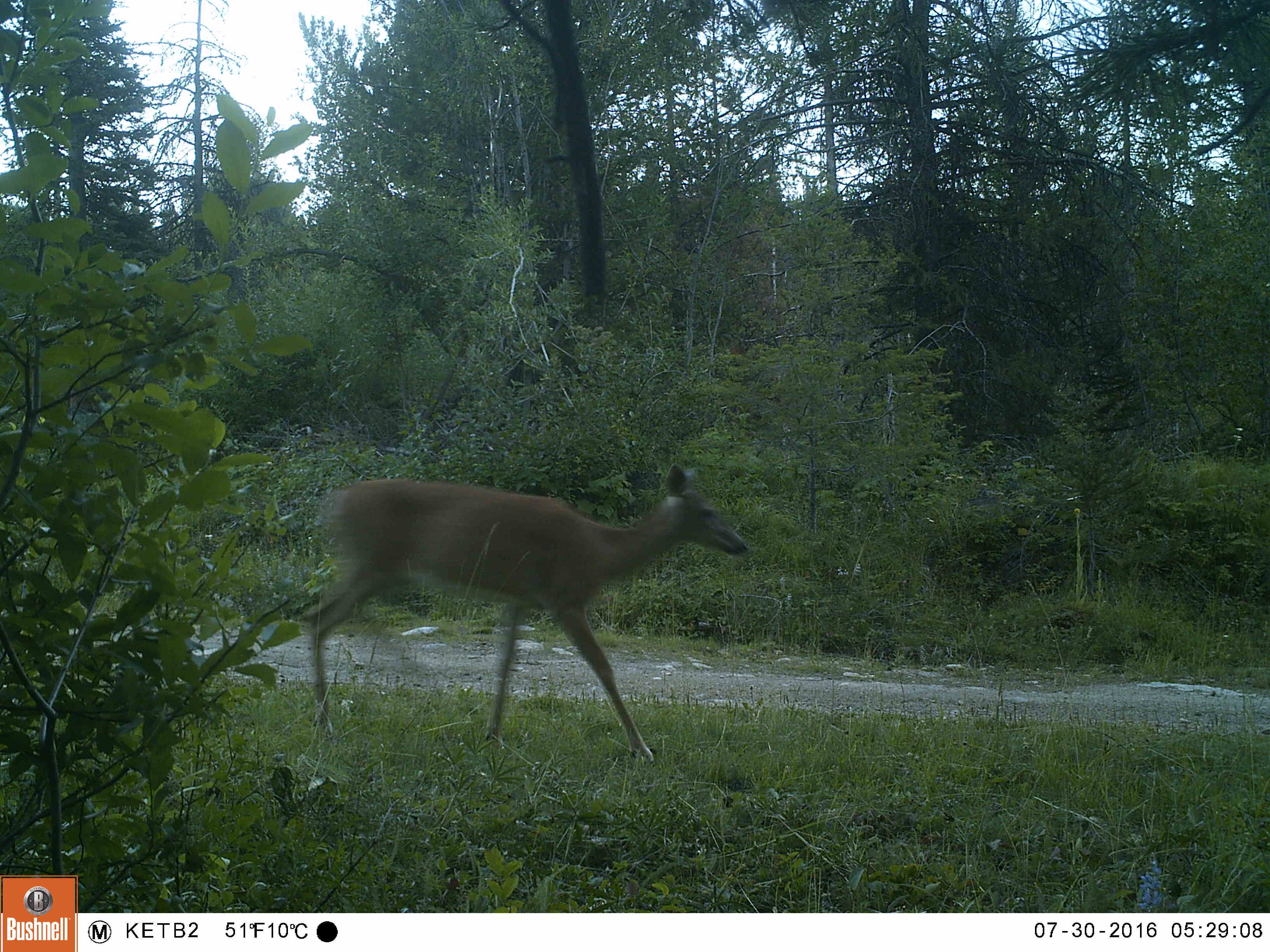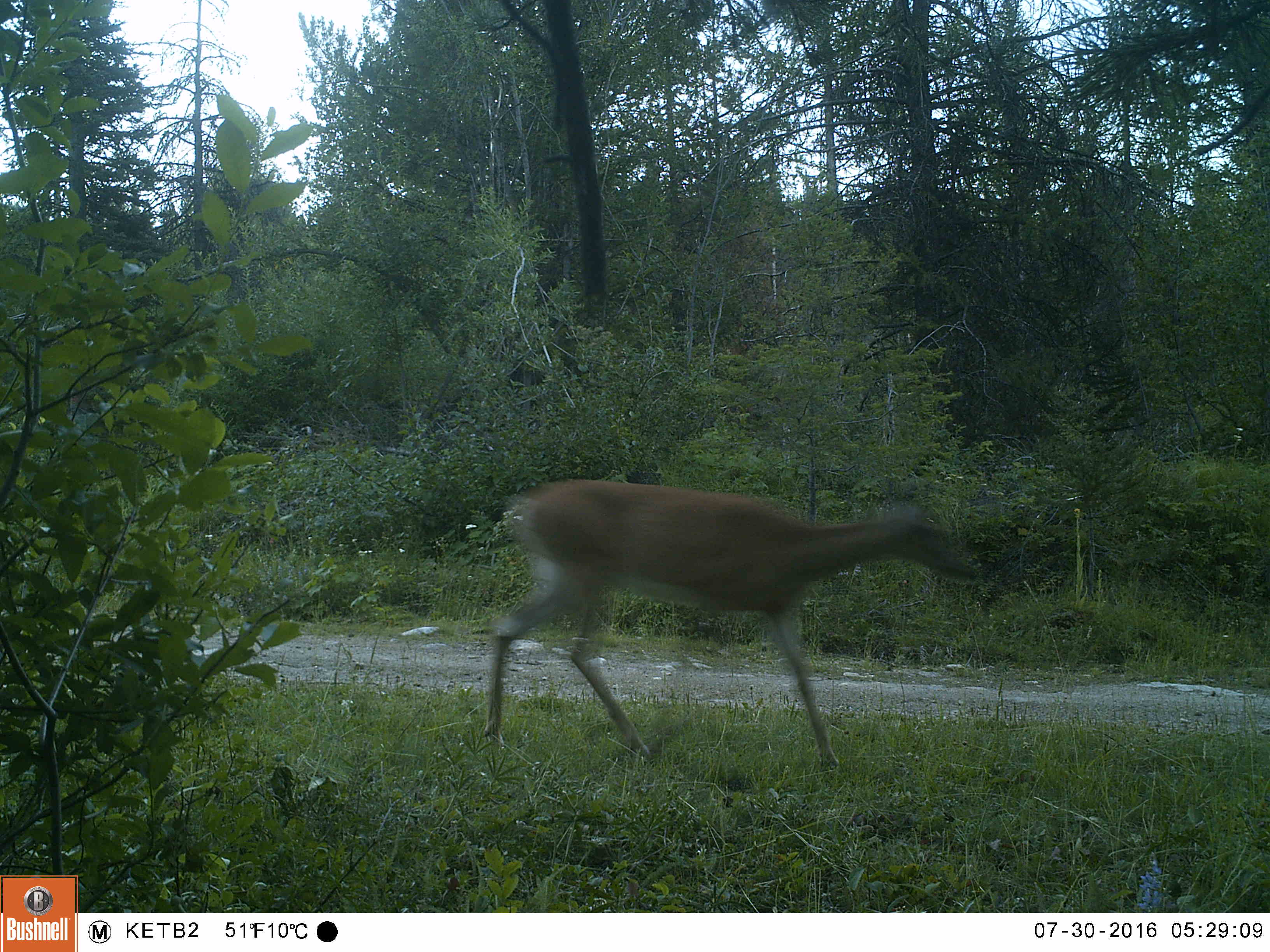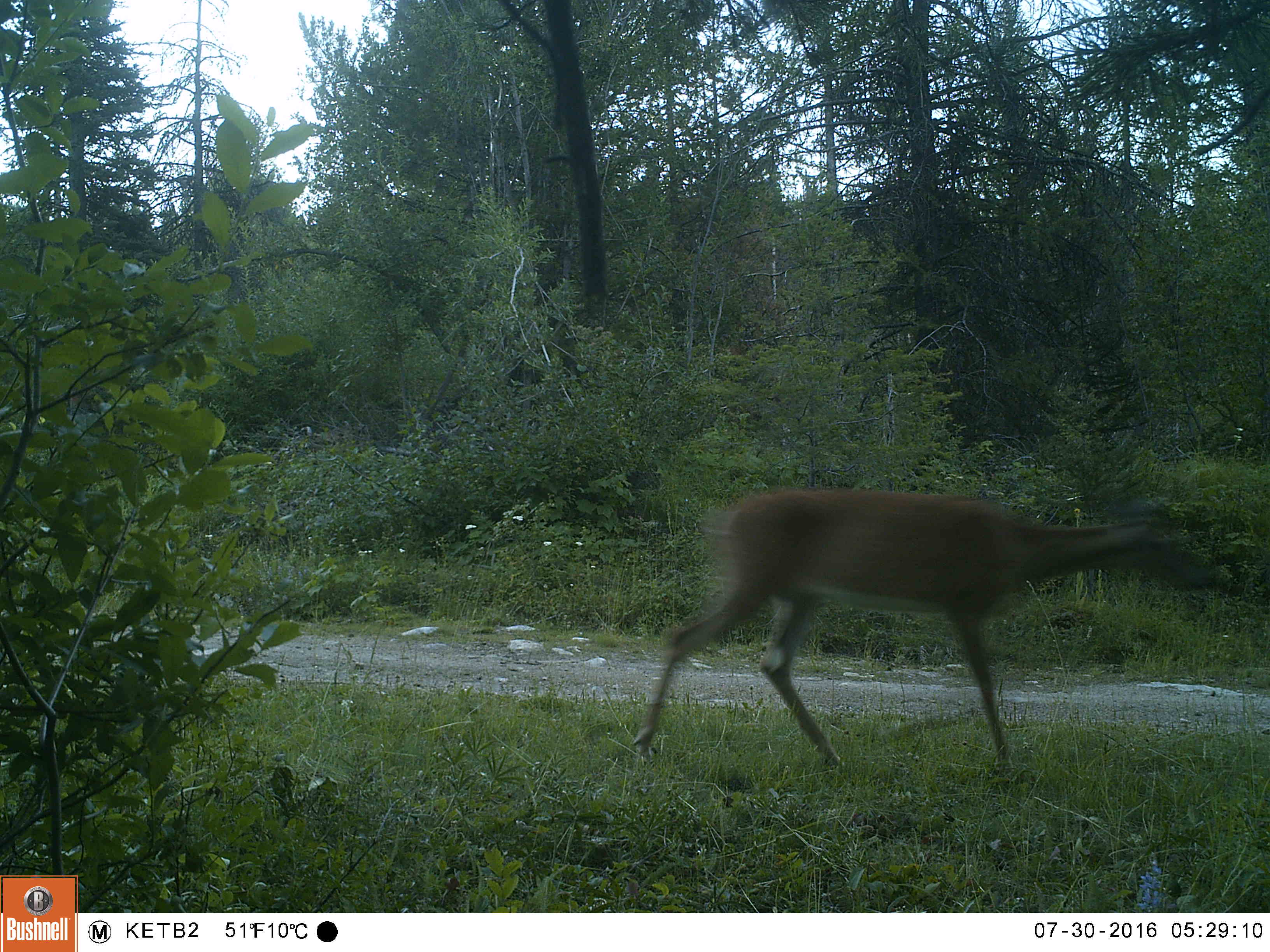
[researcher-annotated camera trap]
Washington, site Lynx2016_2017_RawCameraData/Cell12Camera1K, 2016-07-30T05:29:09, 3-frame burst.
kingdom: Animalia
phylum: Chordata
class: Mammalia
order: Artiodactyla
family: Cervidae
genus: Odocoileus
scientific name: Odocoileus virginianus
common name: white-tailed deer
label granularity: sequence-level